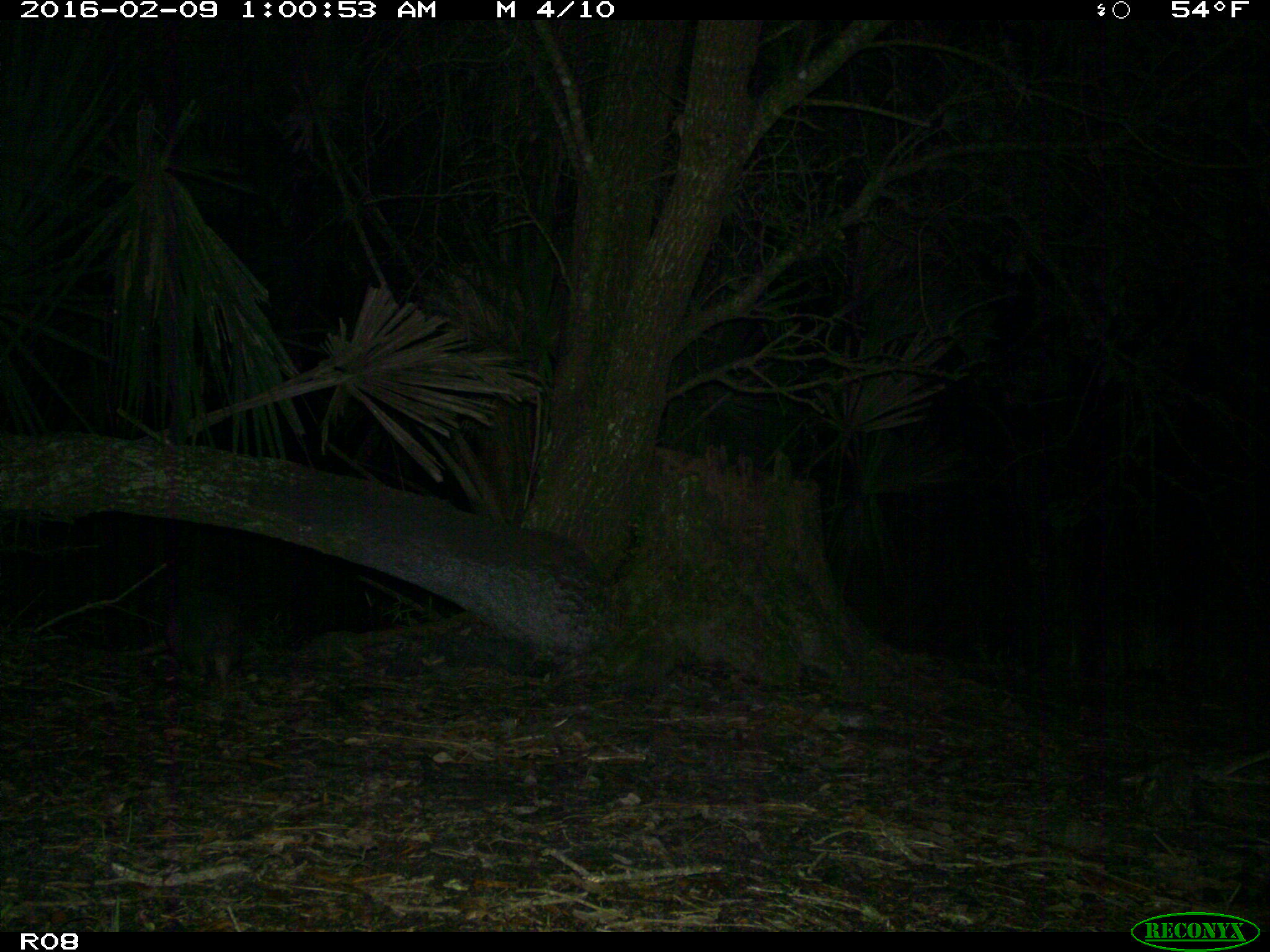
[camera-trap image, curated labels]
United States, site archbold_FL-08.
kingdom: Animalia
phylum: Chordata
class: Mammalia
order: Cingulata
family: Dasypodidae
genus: Dasypus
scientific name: Dasypus novemcinctus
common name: nine-banded armadillo